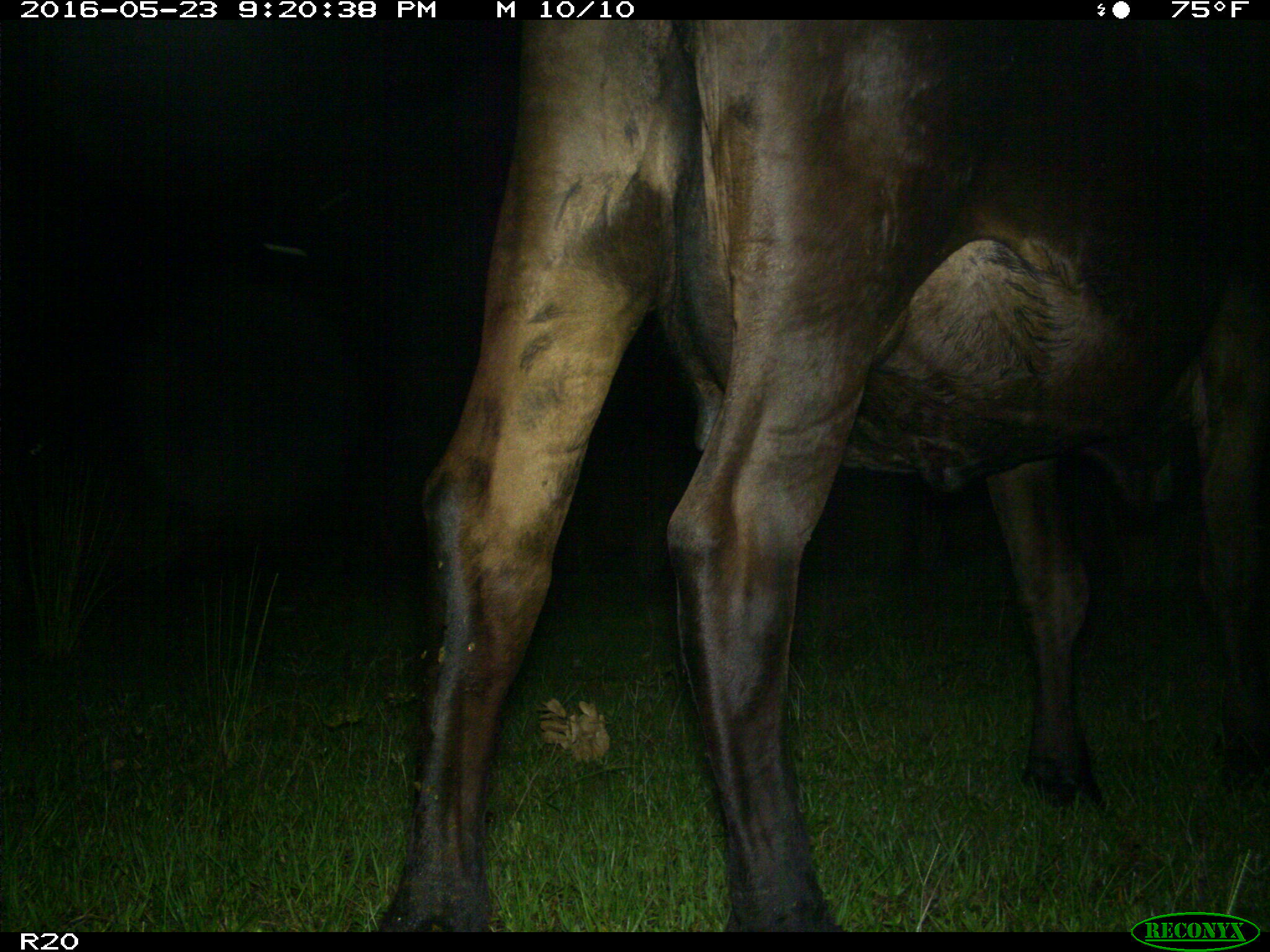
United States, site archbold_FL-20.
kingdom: Animalia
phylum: Chordata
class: Mammalia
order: Artiodactyla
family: Bovidae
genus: Bos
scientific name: Bos taurus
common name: domestic cow